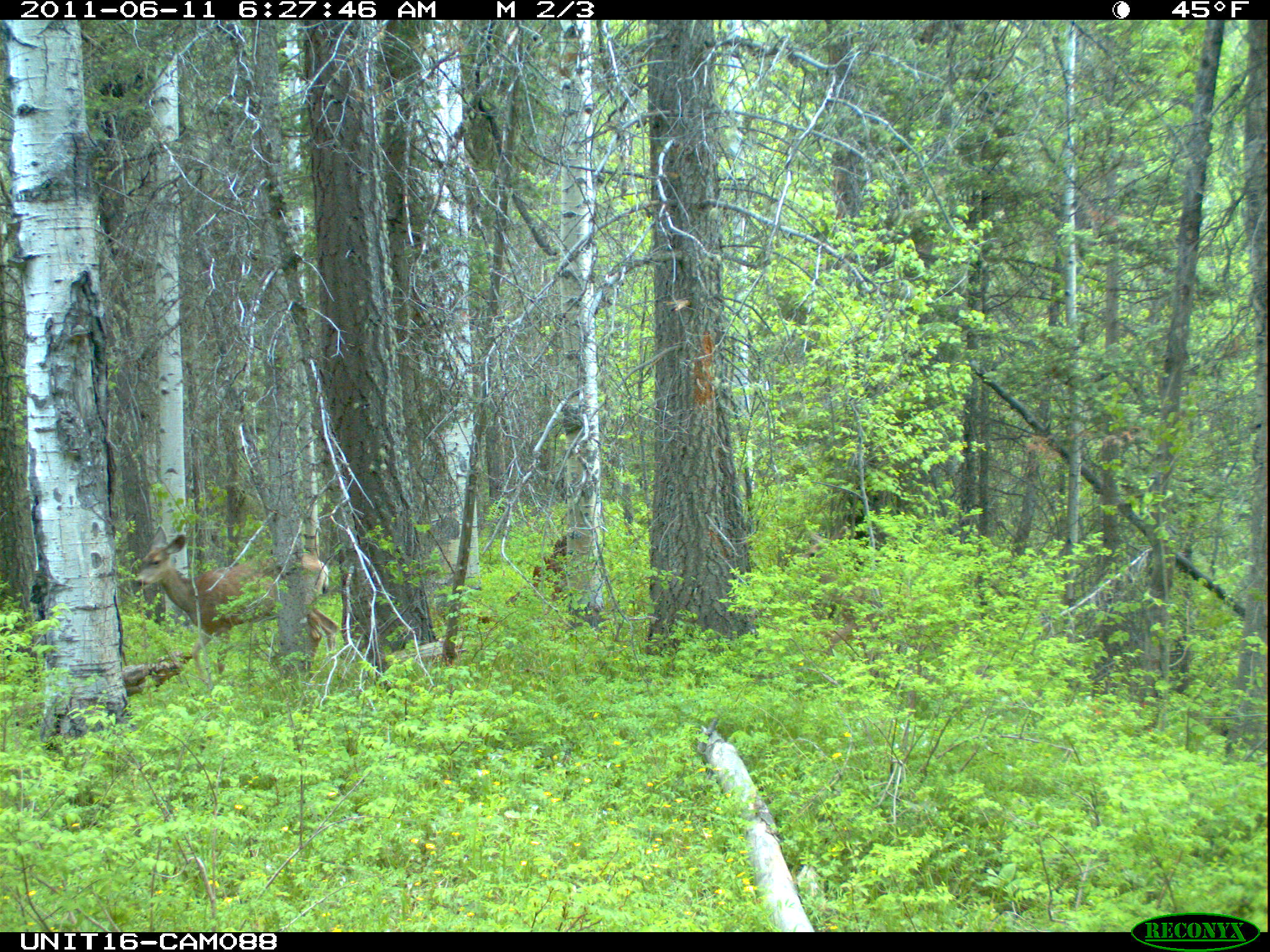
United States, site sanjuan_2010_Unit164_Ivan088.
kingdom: Animalia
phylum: Chordata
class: Mammalia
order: Artiodactyla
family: Cervidae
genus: Odocoileus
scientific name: Odocoileus hemionus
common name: mule deer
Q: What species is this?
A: Odocoileus hemionus (mule deer).